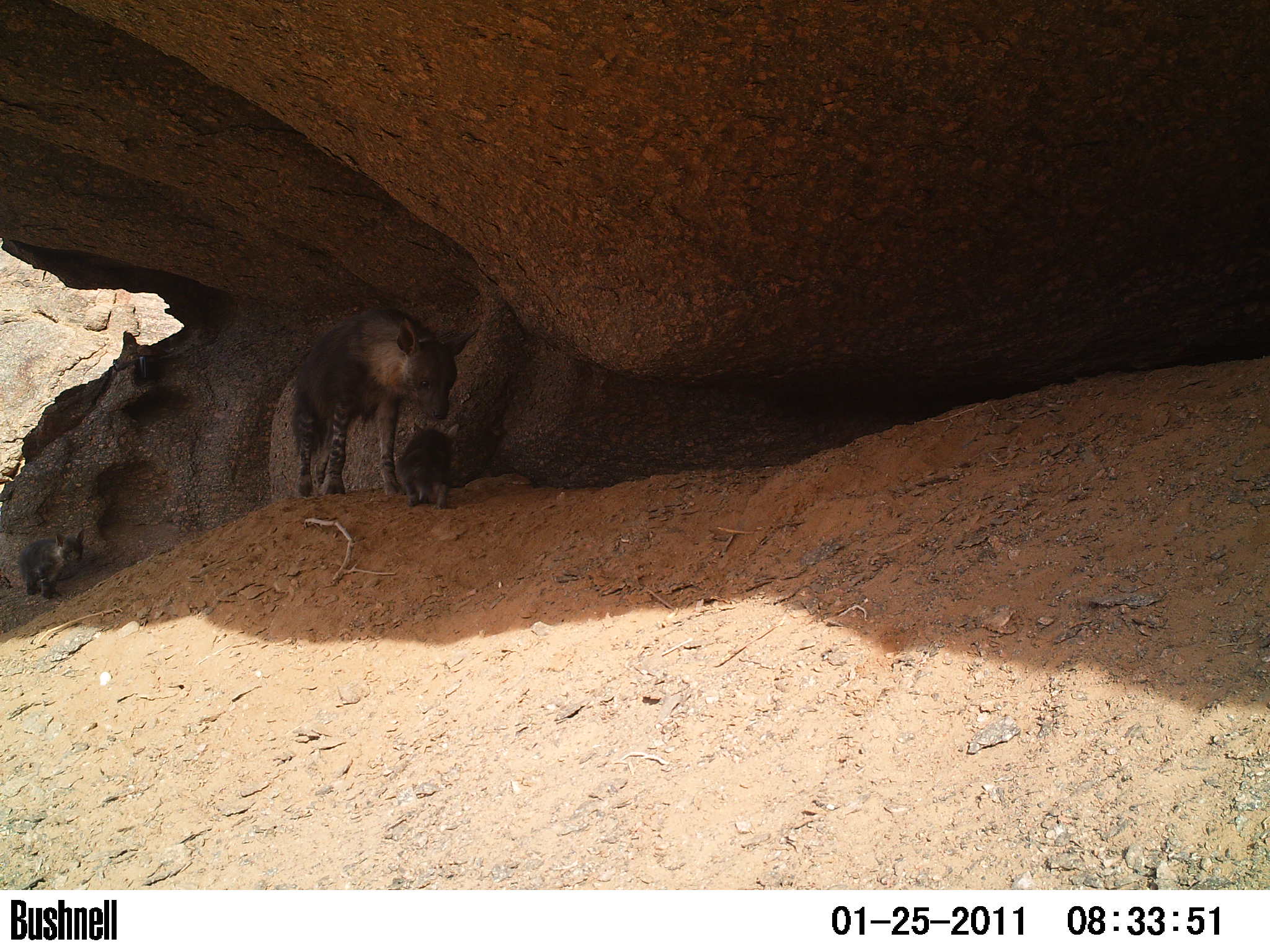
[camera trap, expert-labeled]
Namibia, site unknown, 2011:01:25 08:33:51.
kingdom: Animalia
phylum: Chordata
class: Mammalia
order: Carnivora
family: Hyaenidae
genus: Parahyaena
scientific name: Parahyaena brunnea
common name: brown hyena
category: hyaena brunnea